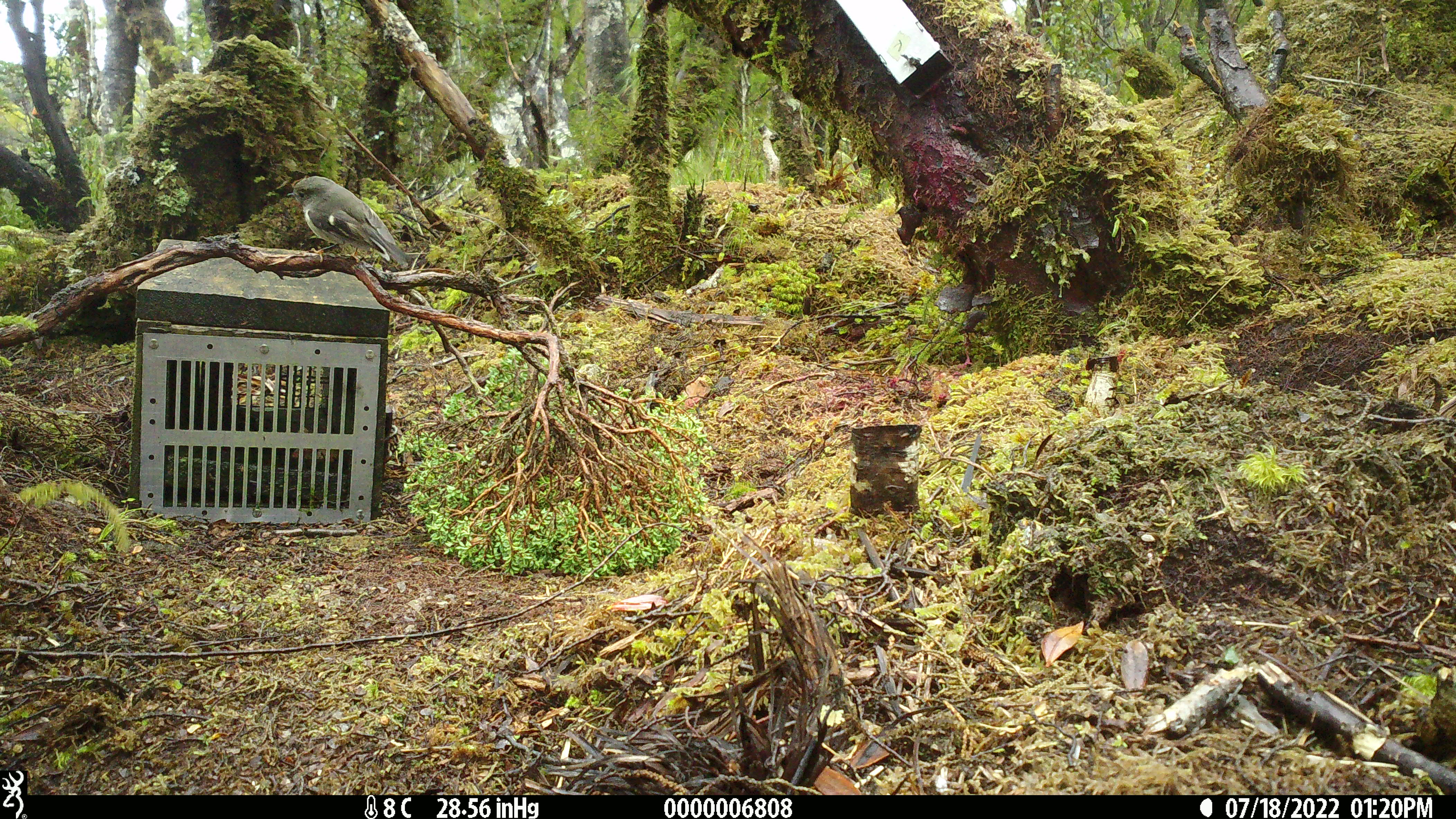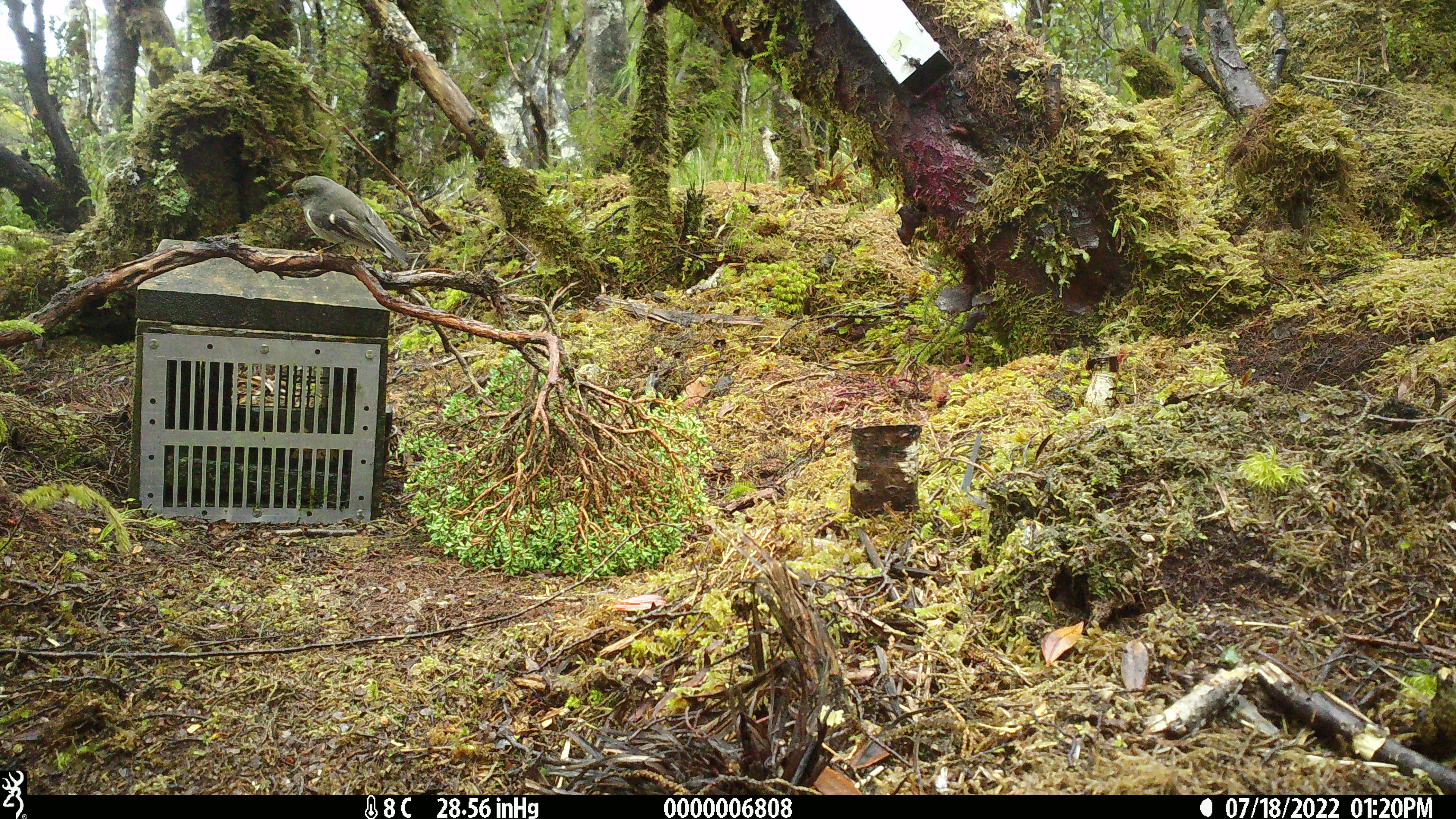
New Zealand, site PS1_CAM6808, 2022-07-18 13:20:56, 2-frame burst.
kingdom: Animalia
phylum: Chordata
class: Aves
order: Passeriformes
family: Petroicidae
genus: Petroica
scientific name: Petroica macrocephala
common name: tomtit